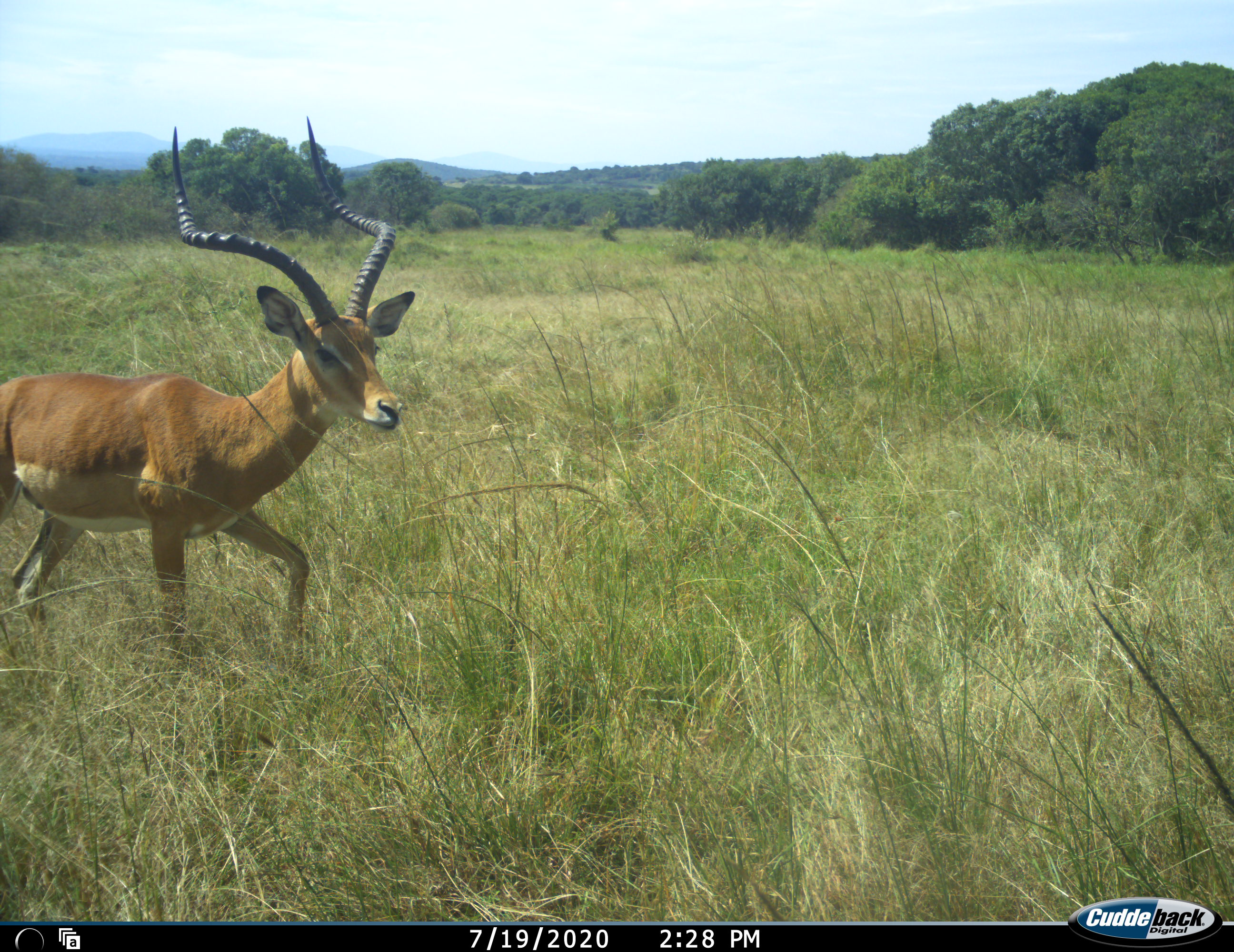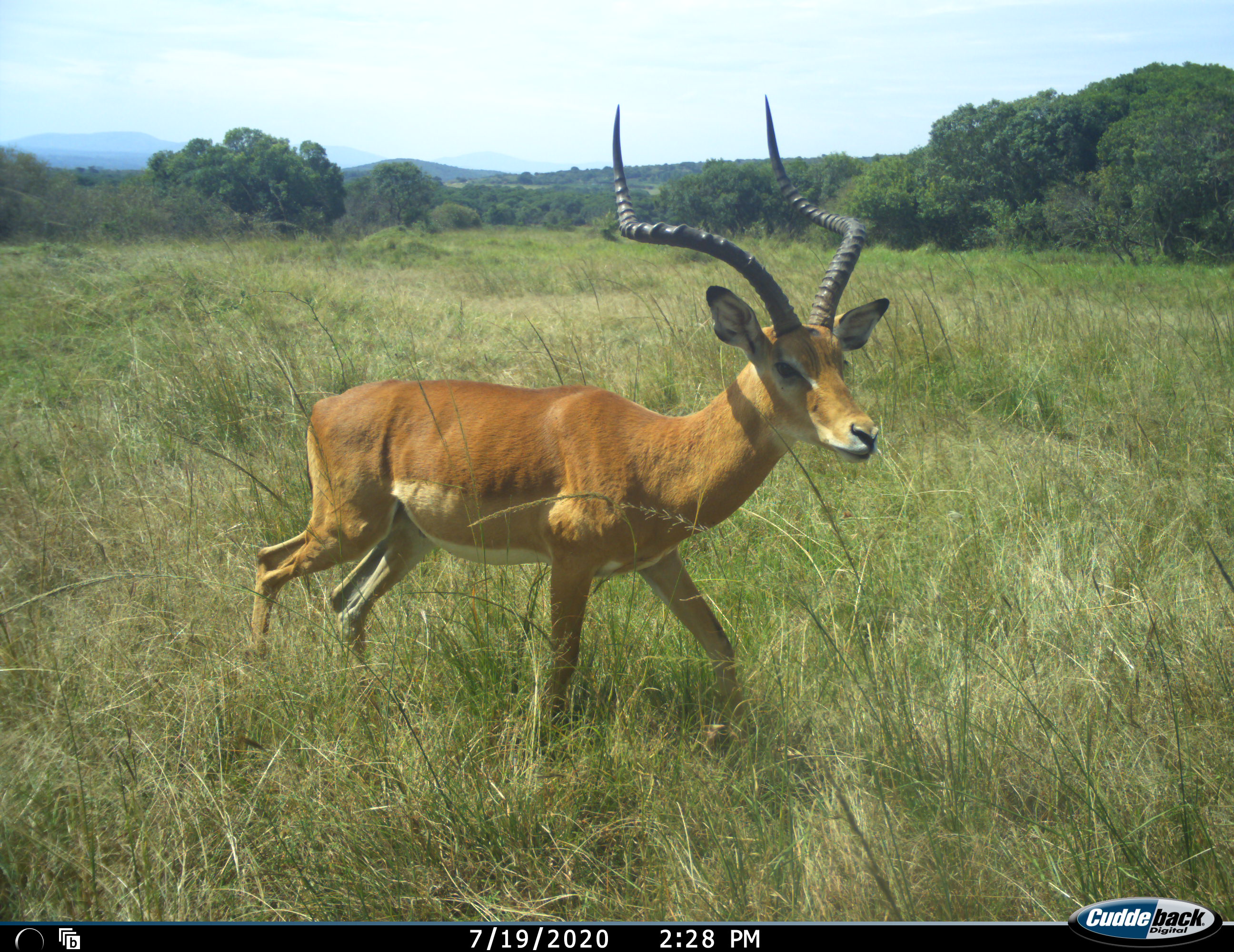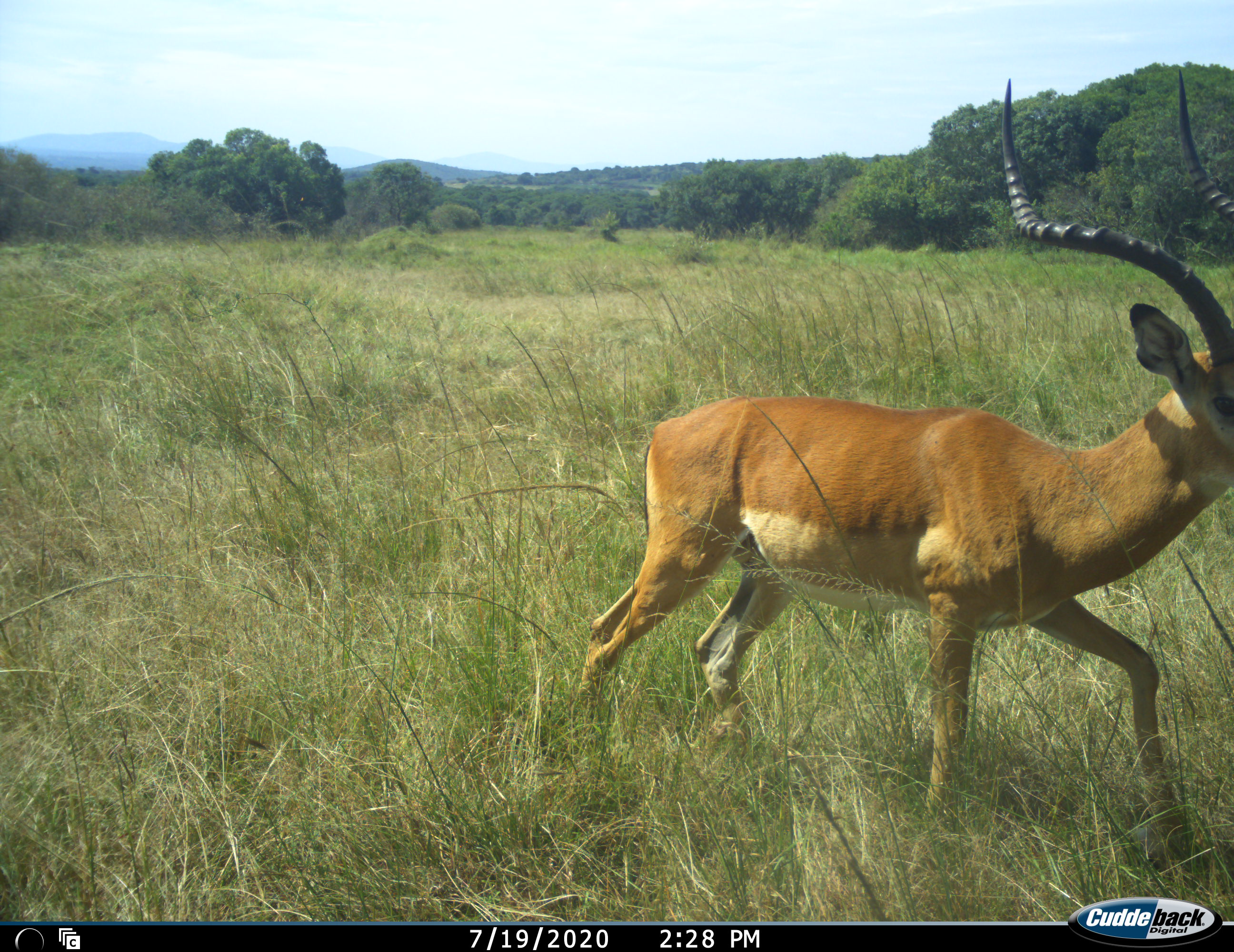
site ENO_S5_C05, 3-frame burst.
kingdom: Animalia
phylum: Chordata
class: Mammalia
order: Artiodactyla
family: Bovidae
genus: Aepyceros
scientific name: Aepyceros melampus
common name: impala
Impala (Aepyceros melampus), count 1. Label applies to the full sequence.